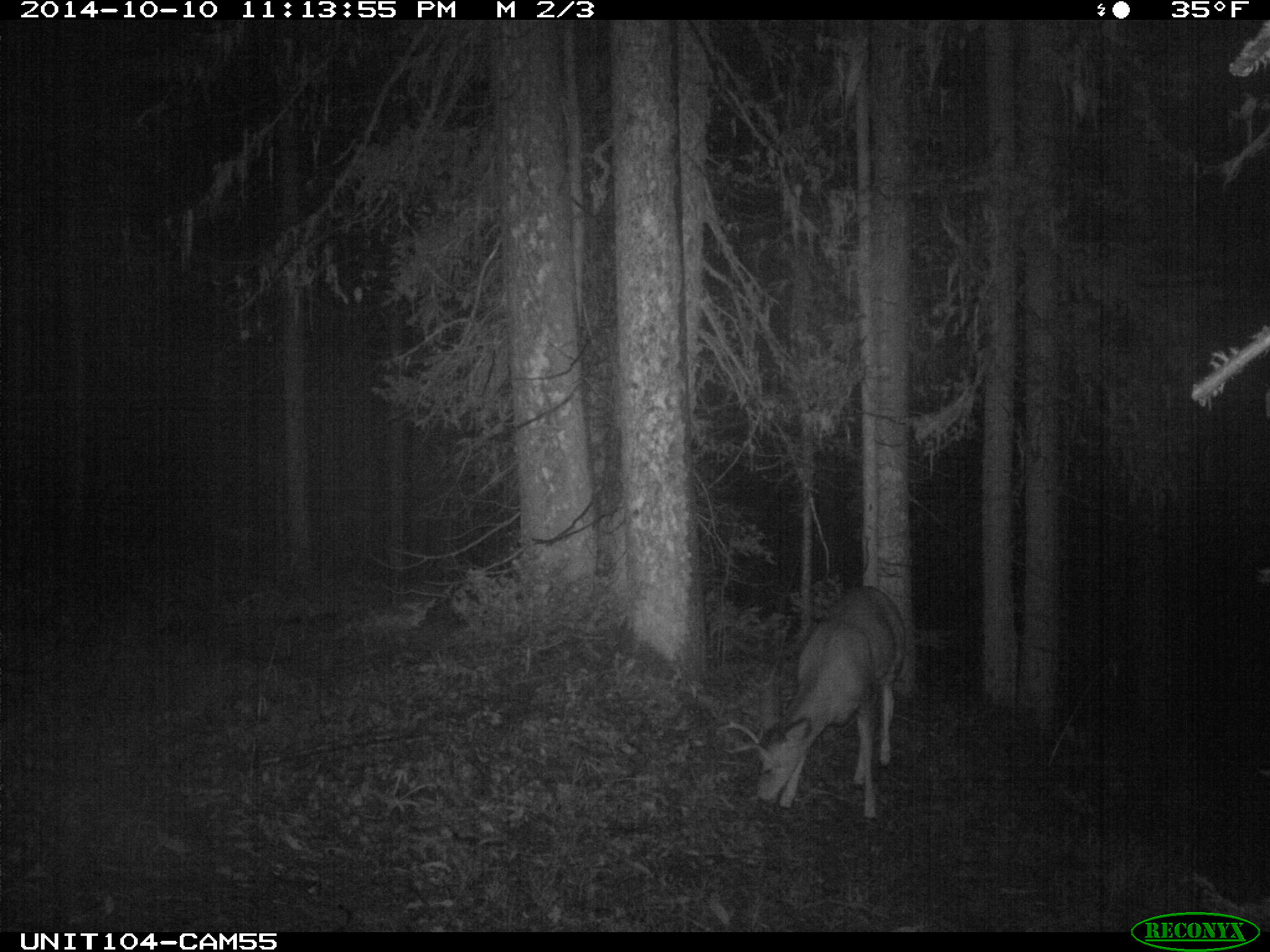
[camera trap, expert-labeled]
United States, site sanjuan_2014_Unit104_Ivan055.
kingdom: Animalia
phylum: Chordata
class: Mammalia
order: Artiodactyla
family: Cervidae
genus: Odocoileus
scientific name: Odocoileus hemionus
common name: mule deer